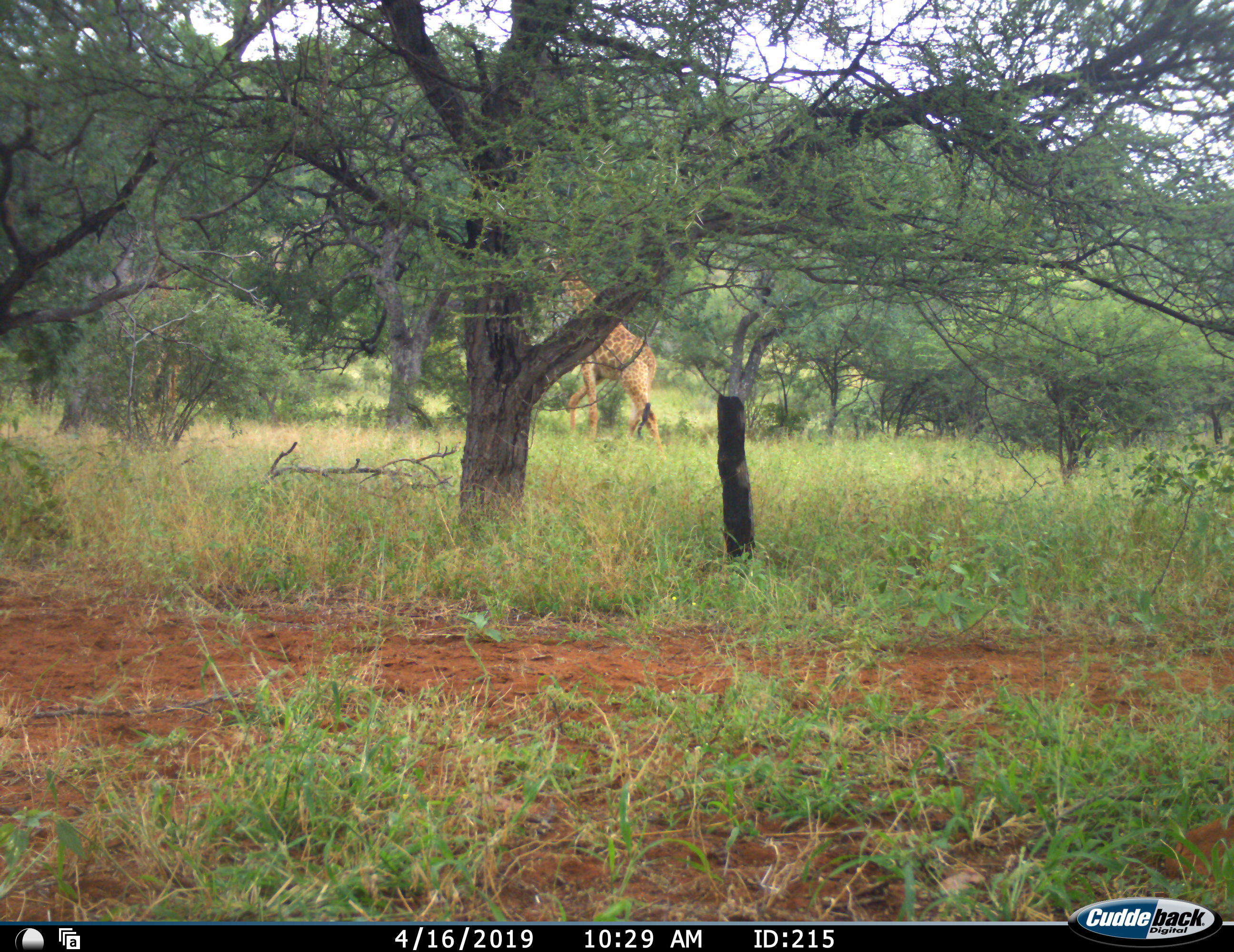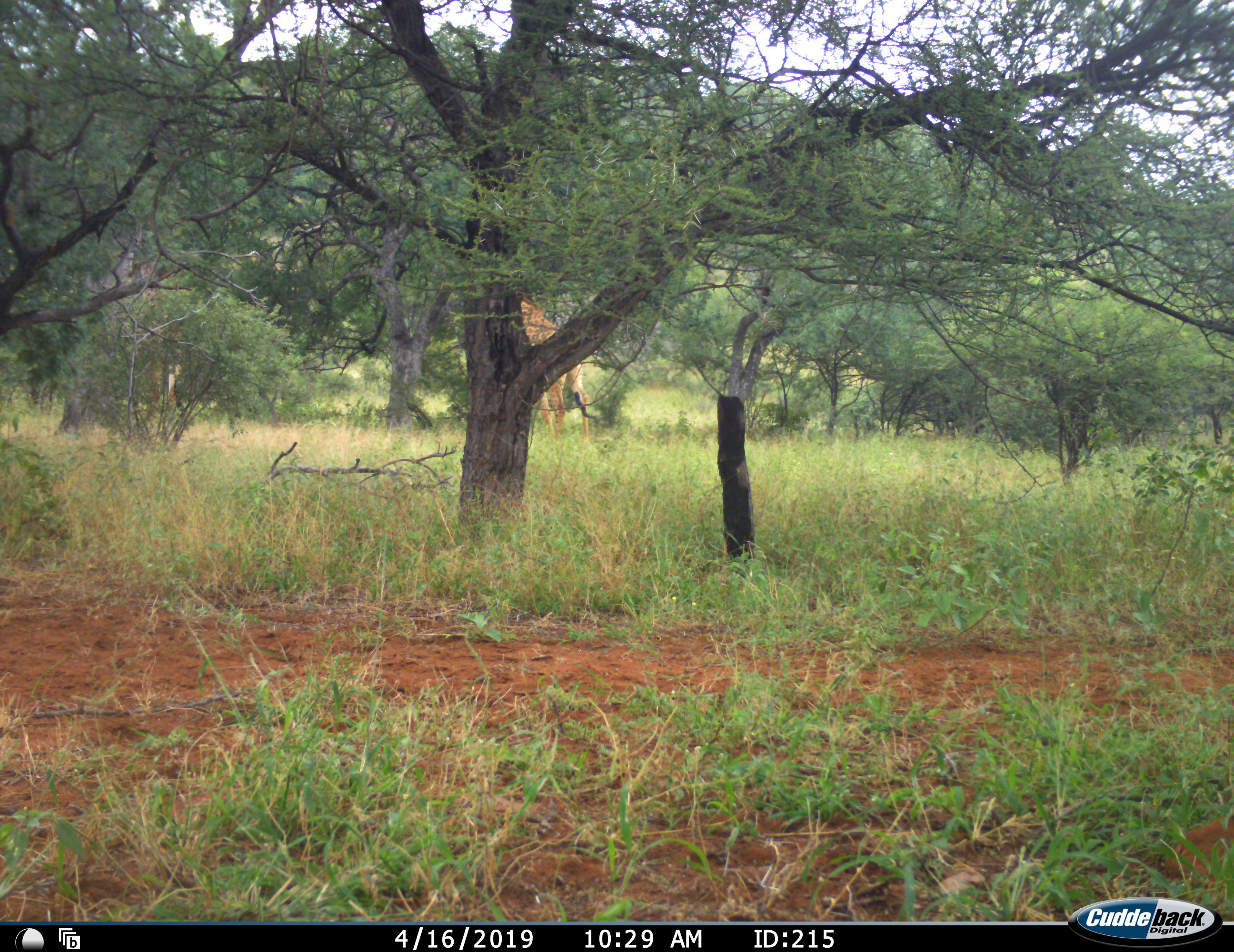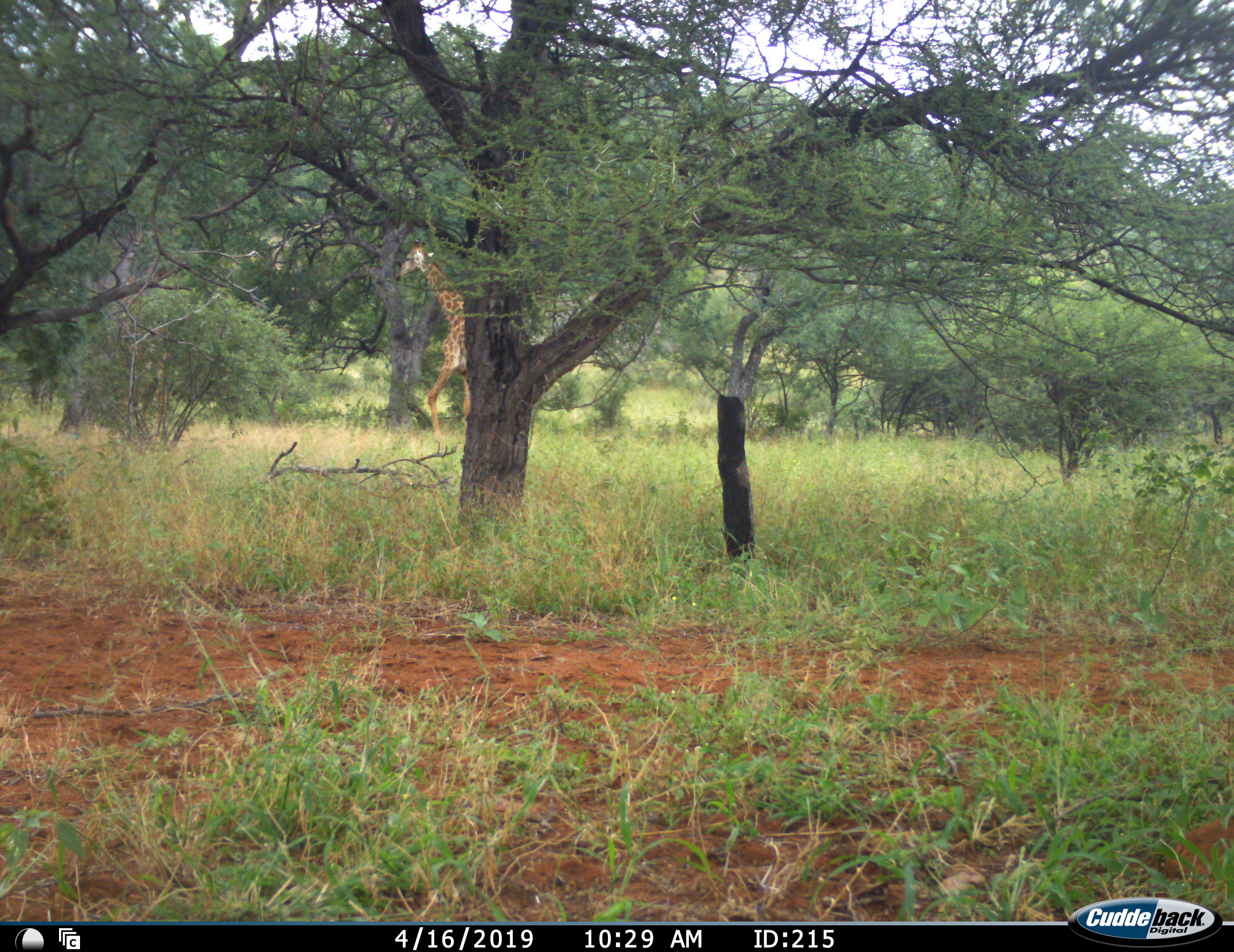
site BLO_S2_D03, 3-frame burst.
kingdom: Animalia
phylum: Chordata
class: Mammalia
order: Artiodactyla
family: Giraffidae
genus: Giraffa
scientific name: Giraffa camelopardalis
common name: giraffe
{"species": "giraffe (Giraffa camelopardalis)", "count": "2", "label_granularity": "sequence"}